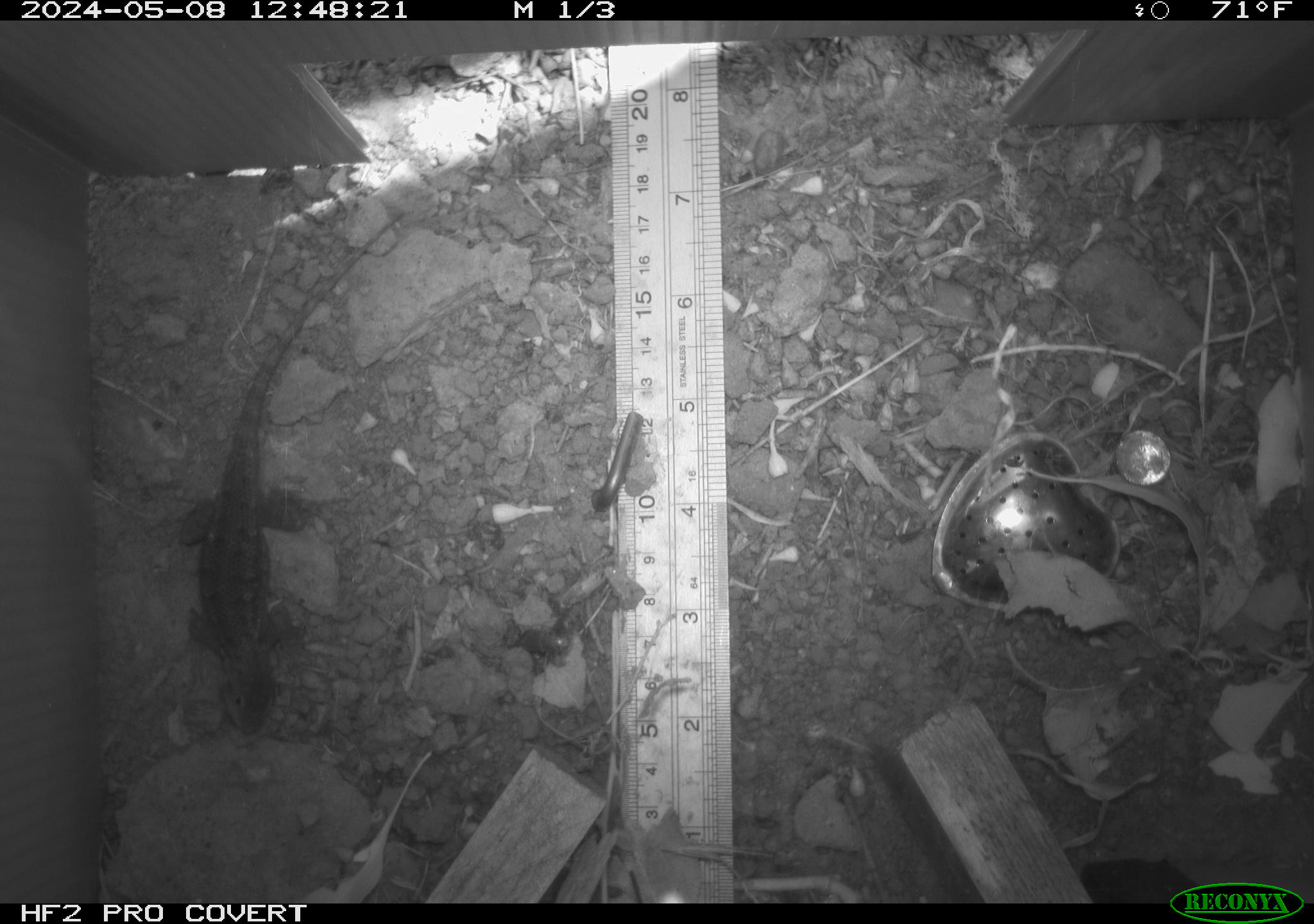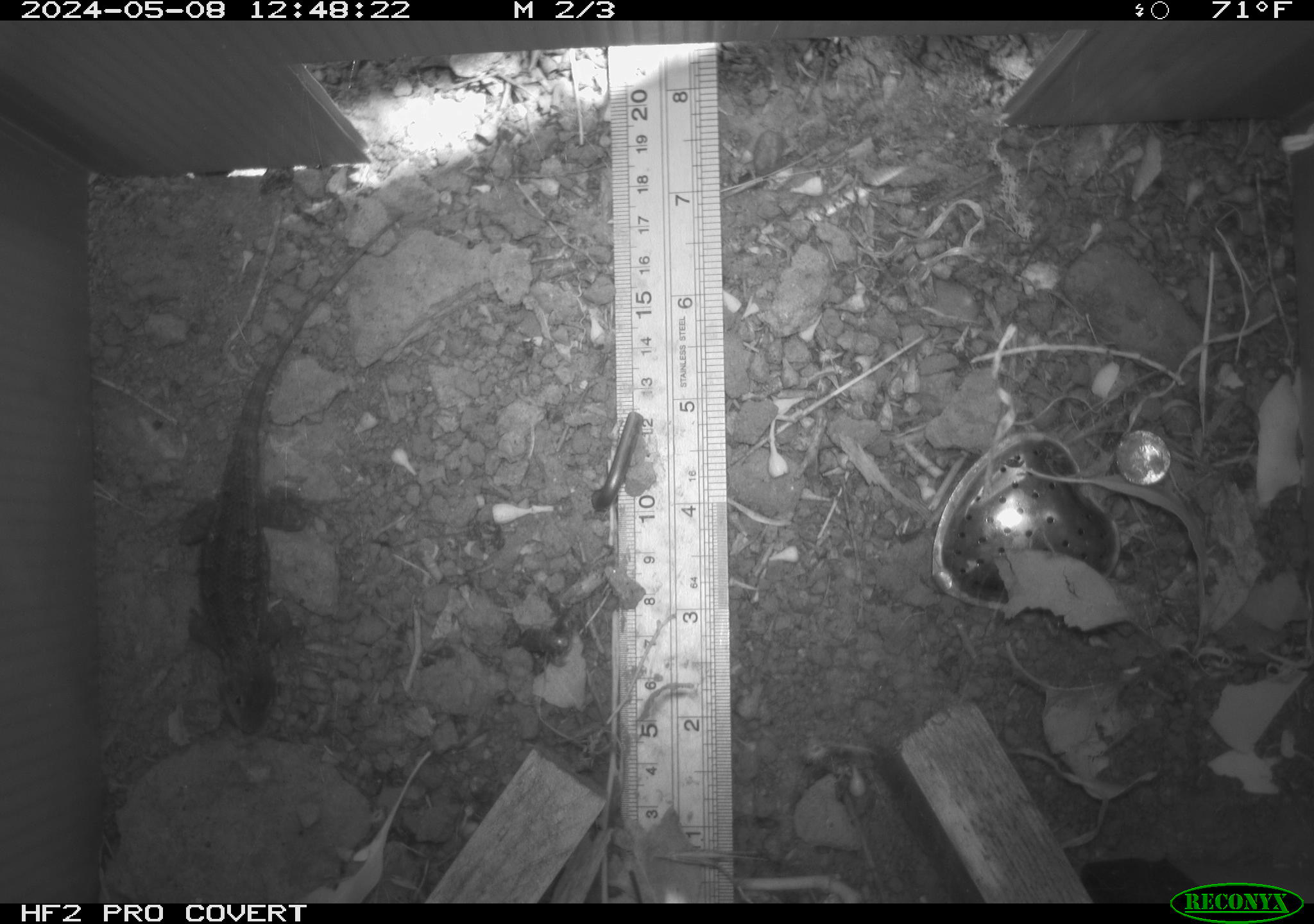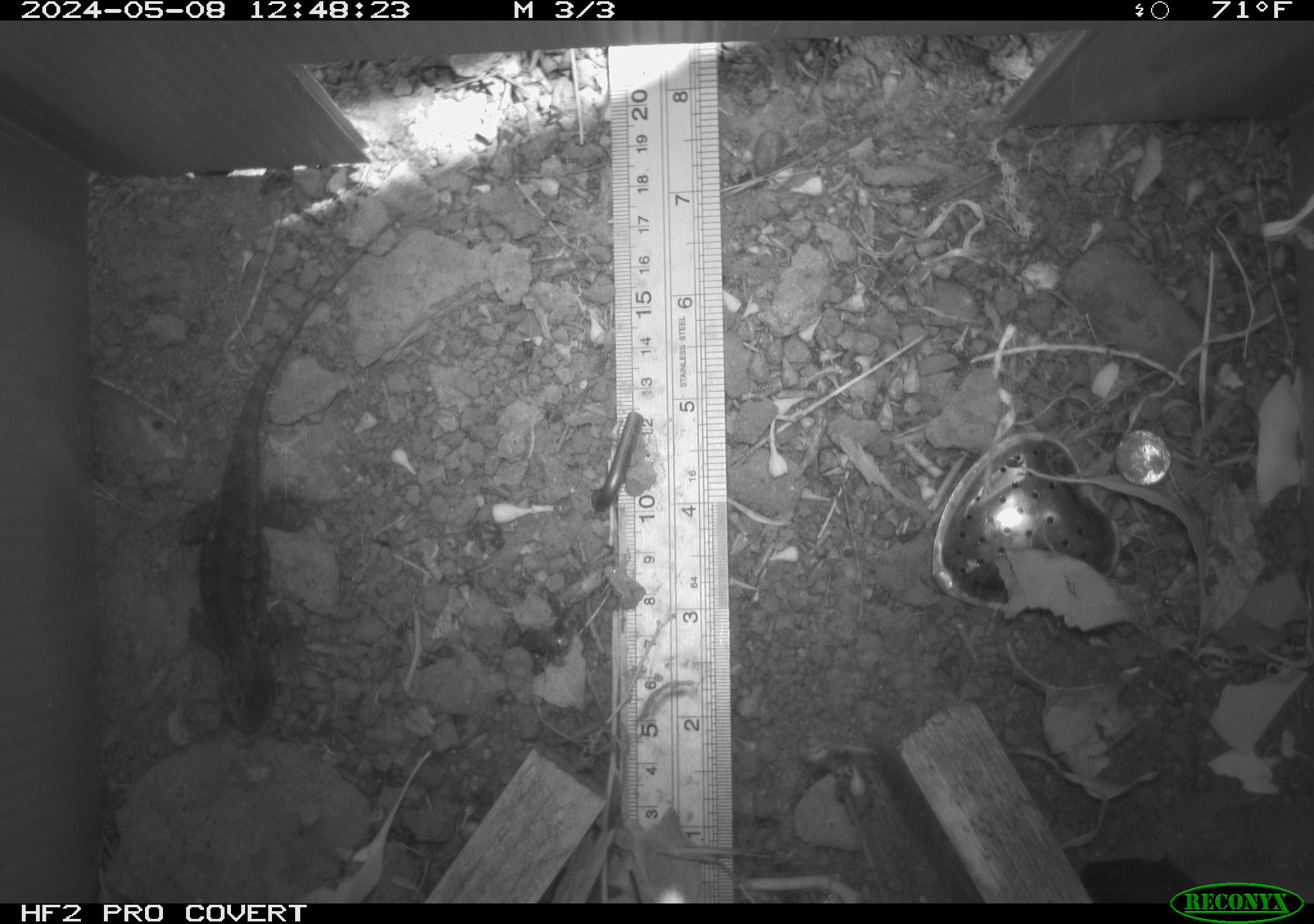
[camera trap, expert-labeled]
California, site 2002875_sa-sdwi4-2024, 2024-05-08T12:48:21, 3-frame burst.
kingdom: Animalia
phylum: Chordata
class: Reptilia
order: Squamata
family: Phrynosomatidae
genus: Sceloporus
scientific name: Sceloporus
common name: spiny lizards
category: sceloporus species